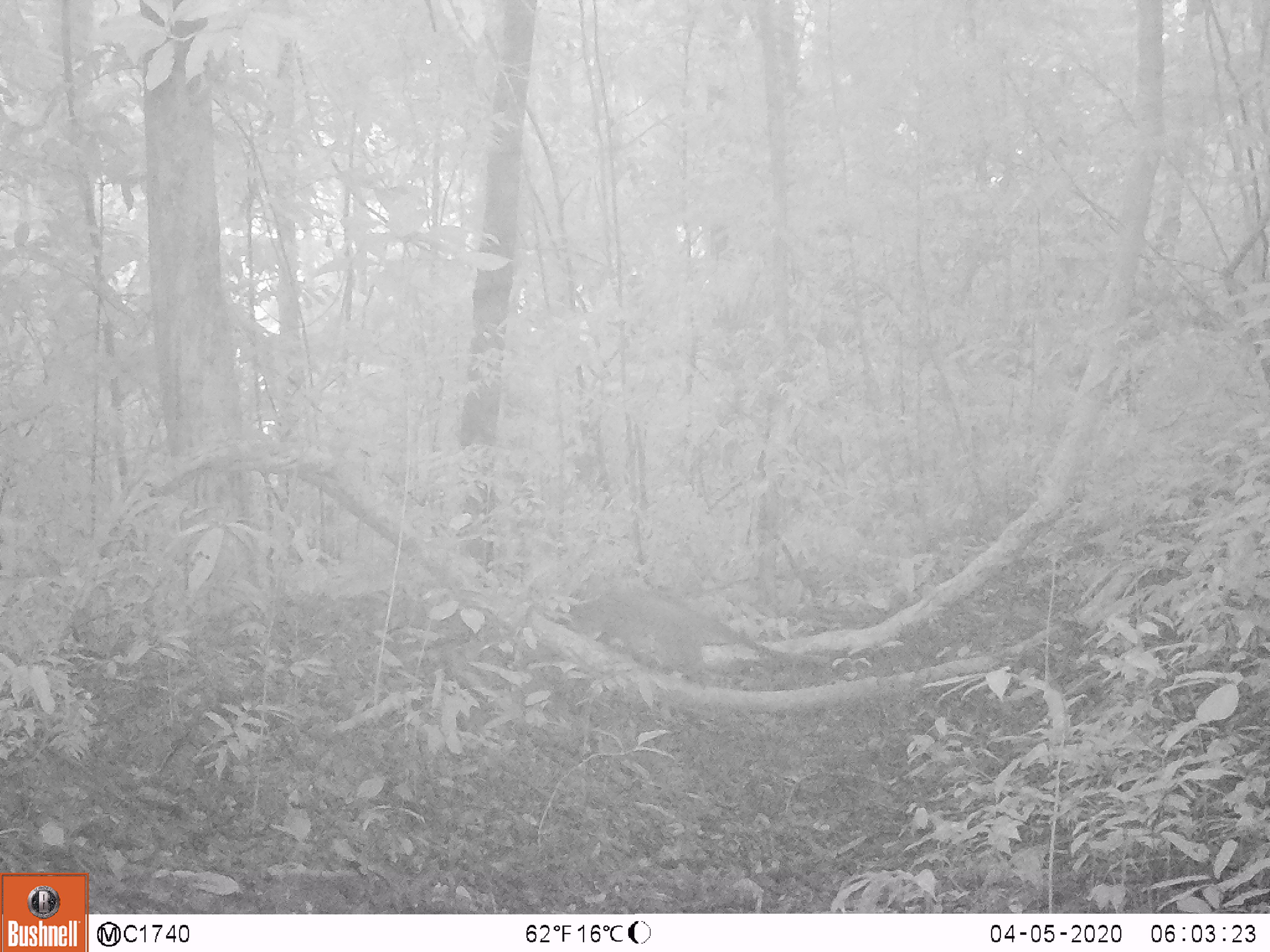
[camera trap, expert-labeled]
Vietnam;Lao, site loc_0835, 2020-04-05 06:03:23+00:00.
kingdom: Animalia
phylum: Chordata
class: Mammalia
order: Carnivora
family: Viverridae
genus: Paguma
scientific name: Paguma larvata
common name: masked palm civet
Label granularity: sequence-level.